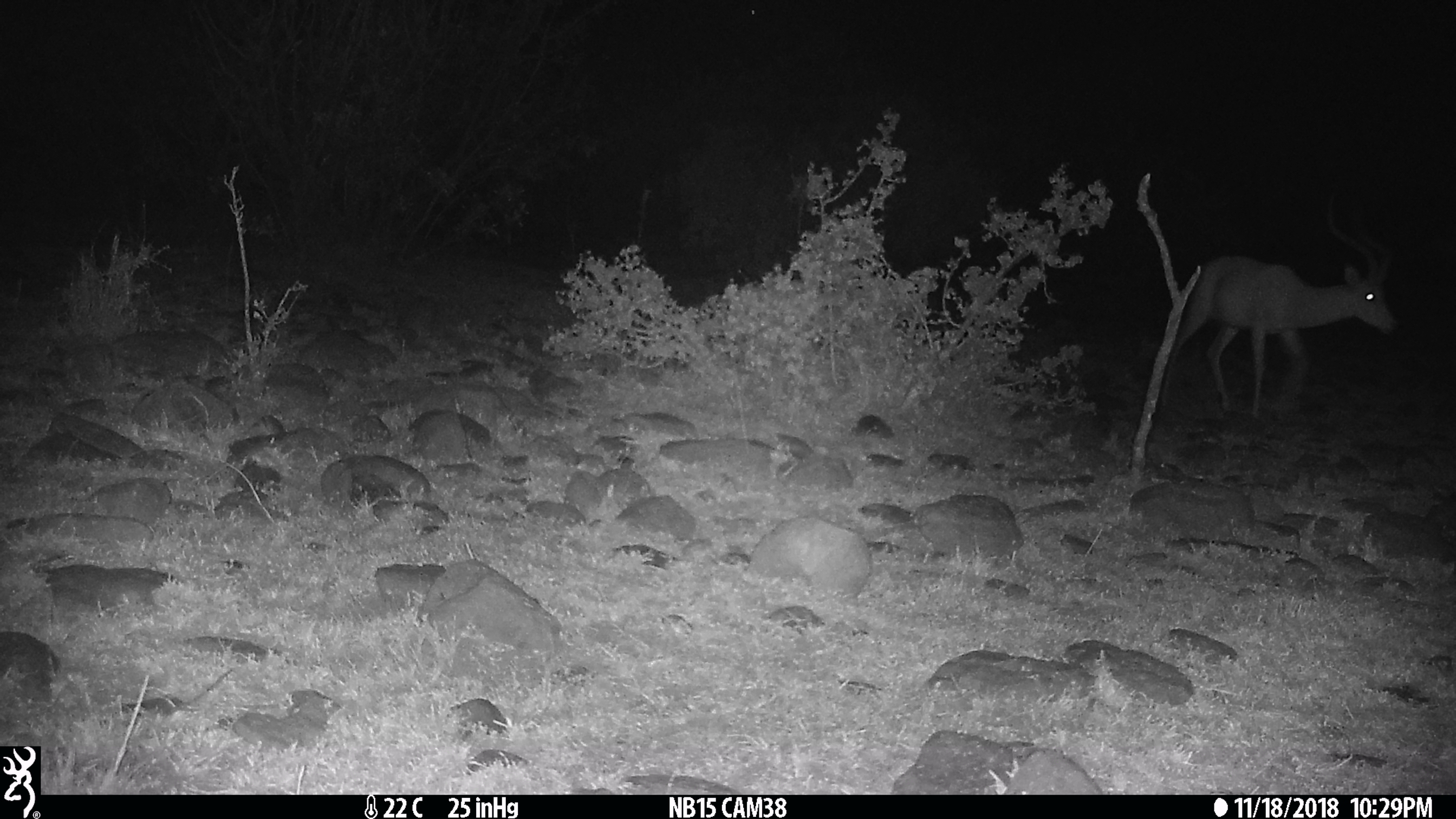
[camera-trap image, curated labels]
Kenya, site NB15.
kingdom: Animalia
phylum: Chordata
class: Mammalia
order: Artiodactyla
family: Bovidae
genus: Aepyceros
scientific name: Aepyceros melampus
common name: impala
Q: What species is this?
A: Impala (Aepyceros melampus).